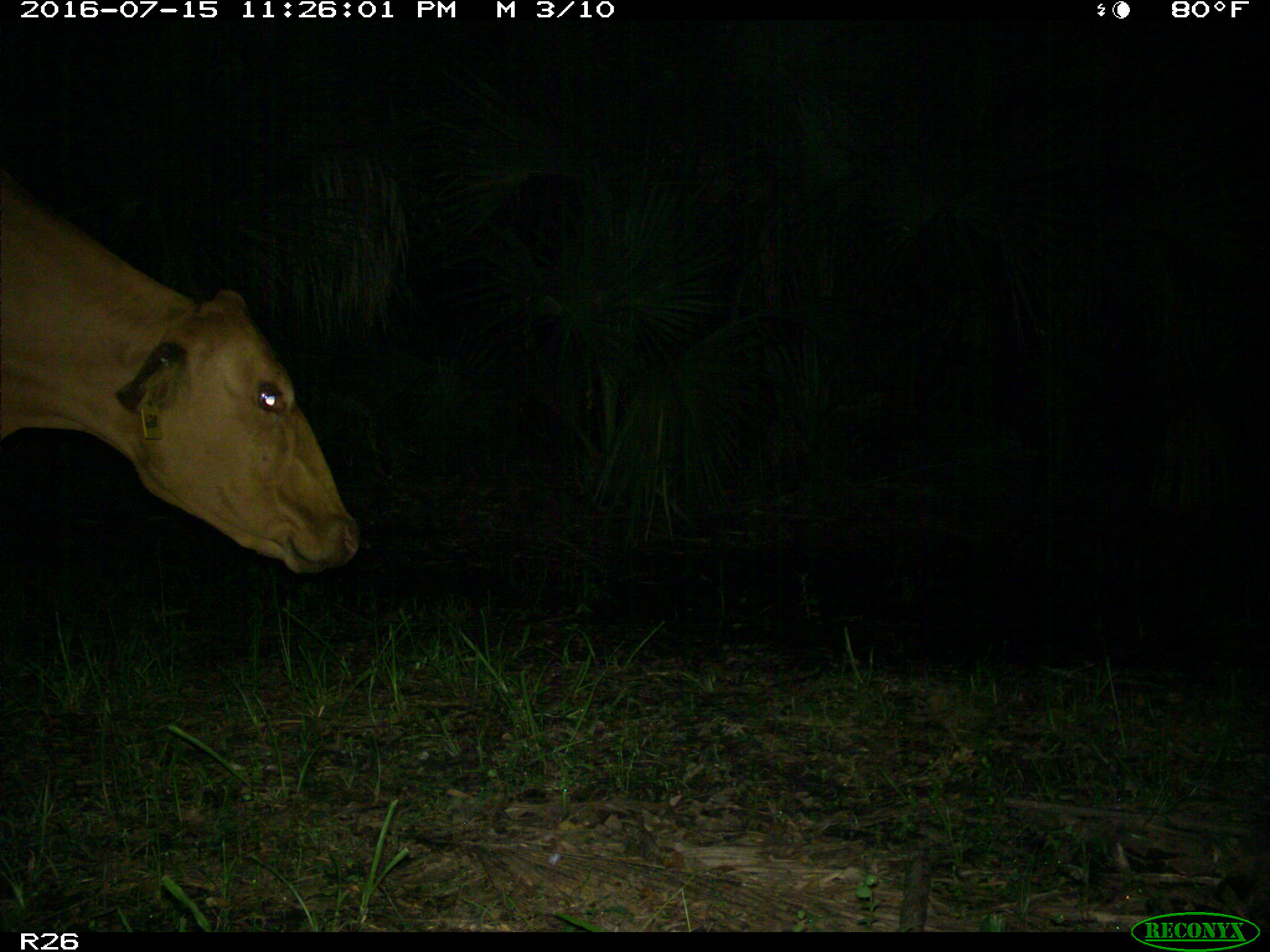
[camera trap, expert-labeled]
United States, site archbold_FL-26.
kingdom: Animalia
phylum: Chordata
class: Mammalia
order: Artiodactyla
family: Bovidae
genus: Bos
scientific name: Bos taurus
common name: domestic cow